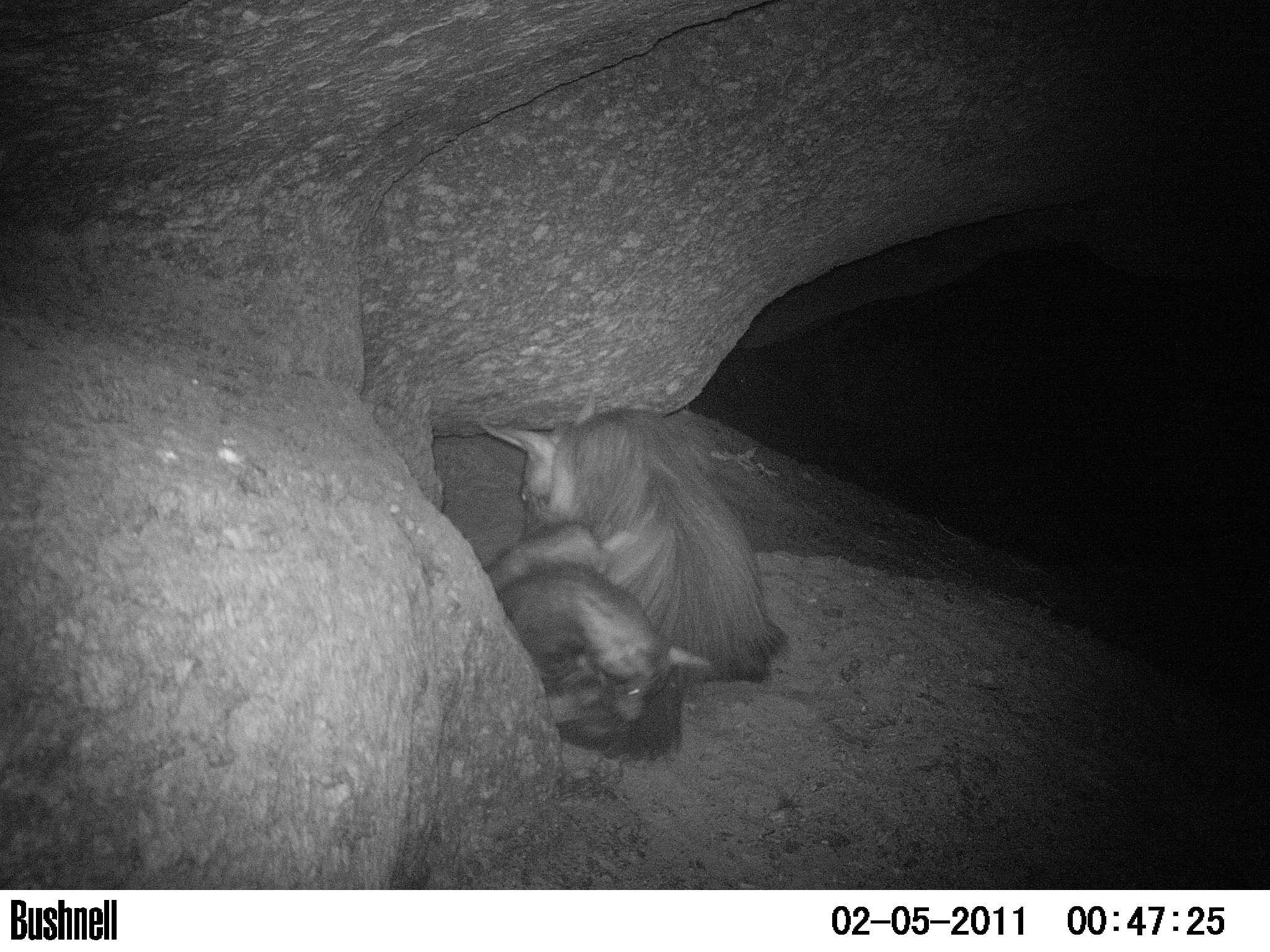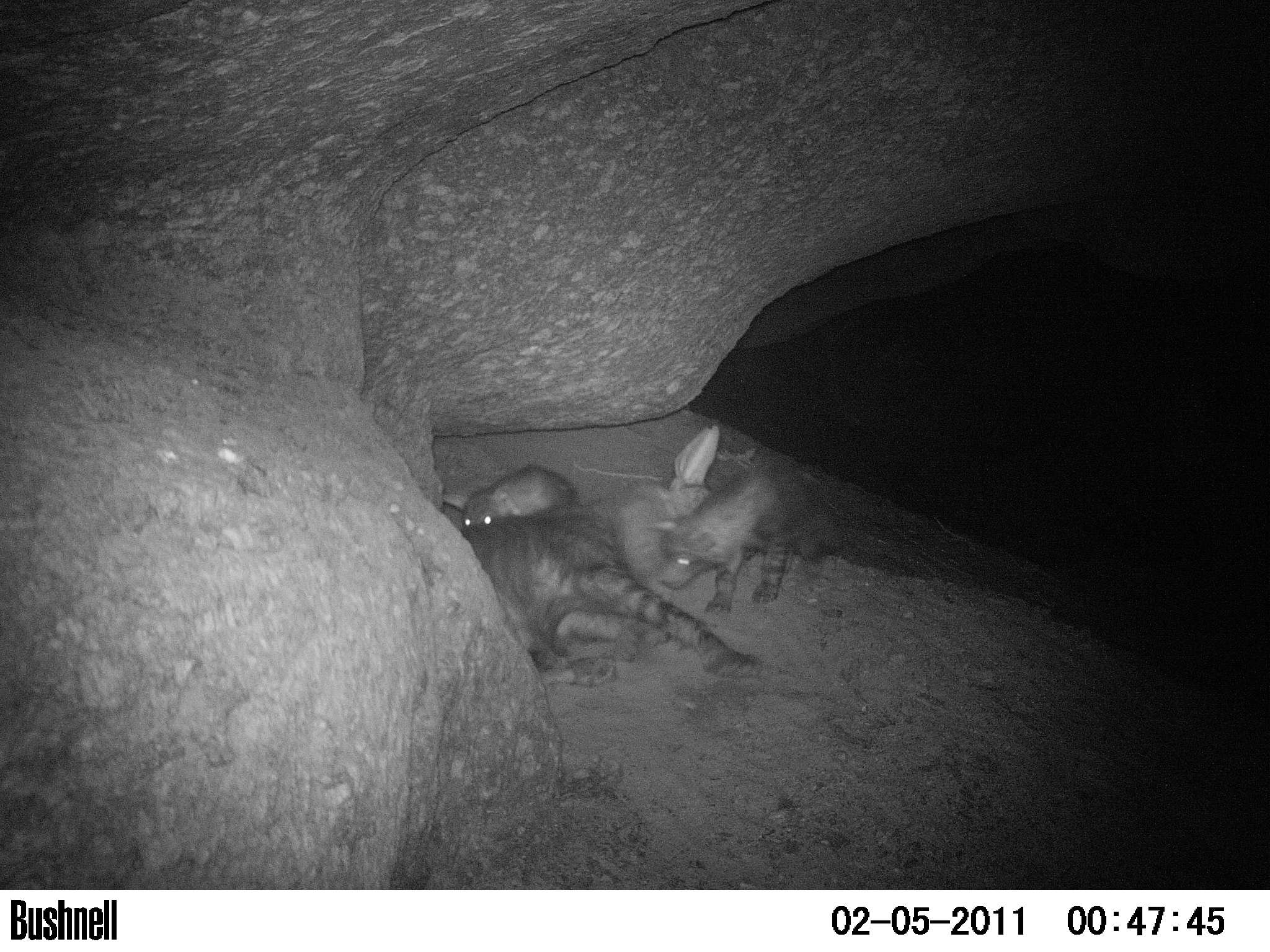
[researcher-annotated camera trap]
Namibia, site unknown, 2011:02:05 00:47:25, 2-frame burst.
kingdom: Animalia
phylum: Chordata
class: Mammalia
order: Carnivora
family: Hyaenidae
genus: Parahyaena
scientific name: Parahyaena brunnea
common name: brown hyena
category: hyaena brunnea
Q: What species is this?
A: Hyaena brunnea (brown hyena) (Parahyaena brunnea).